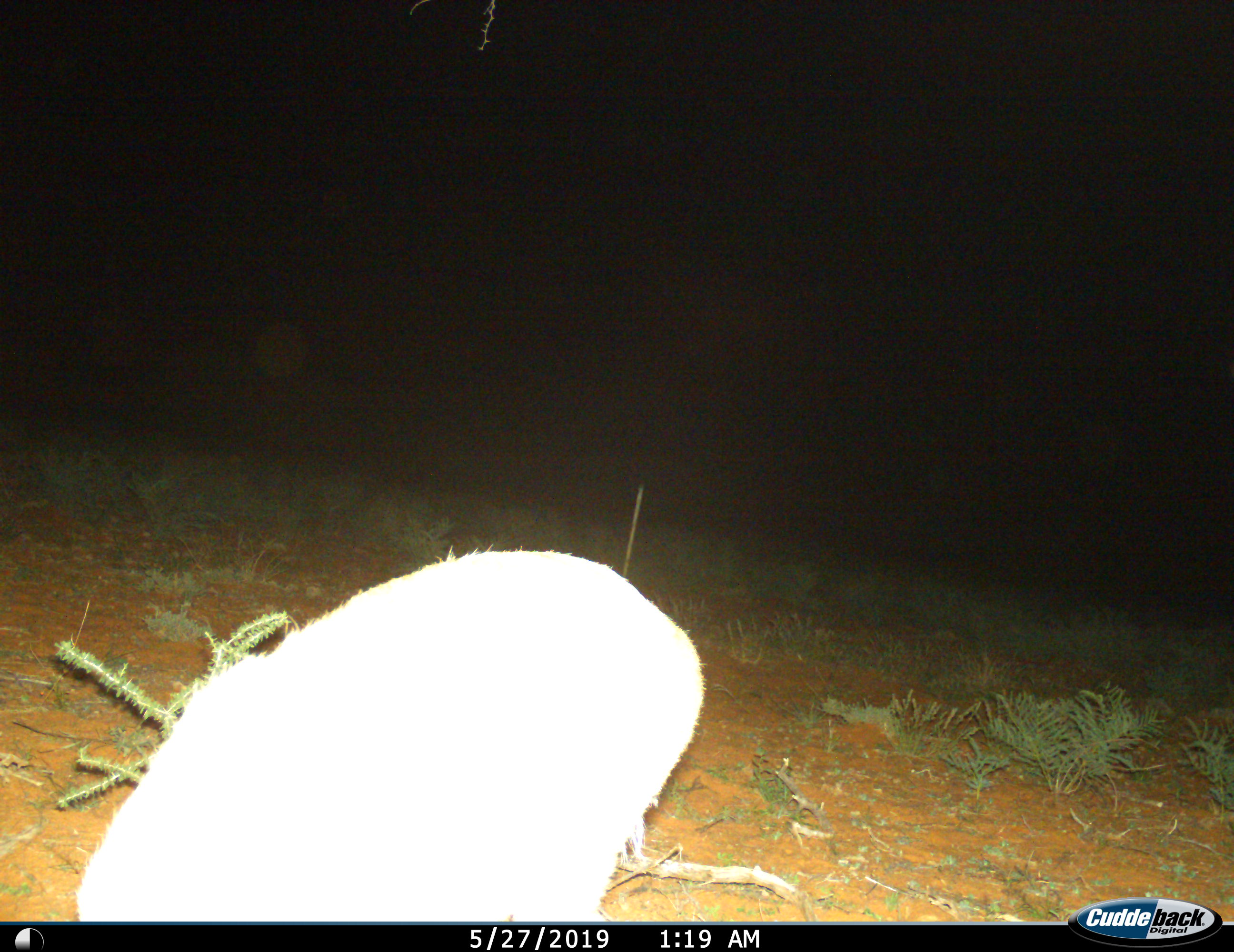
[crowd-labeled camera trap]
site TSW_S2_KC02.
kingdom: Animalia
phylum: Chordata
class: Mammalia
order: Artiodactyla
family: Bovidae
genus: Sylvicapra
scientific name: Sylvicapra grimmia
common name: common duiker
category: duikercommongrey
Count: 1.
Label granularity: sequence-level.